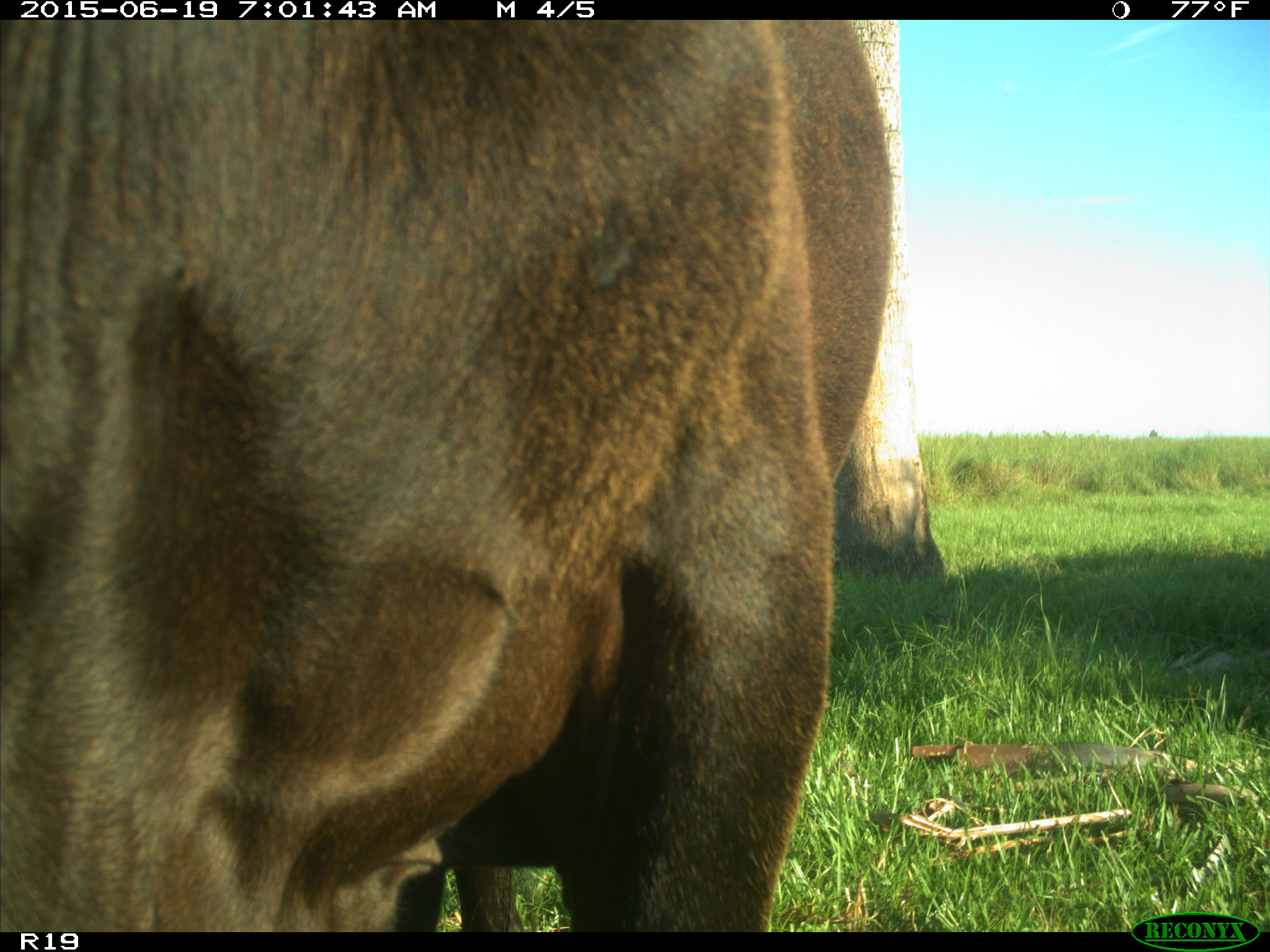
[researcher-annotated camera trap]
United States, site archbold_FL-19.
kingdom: Animalia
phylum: Chordata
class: Mammalia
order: Artiodactyla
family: Bovidae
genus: Bos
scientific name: Bos taurus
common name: domestic cow